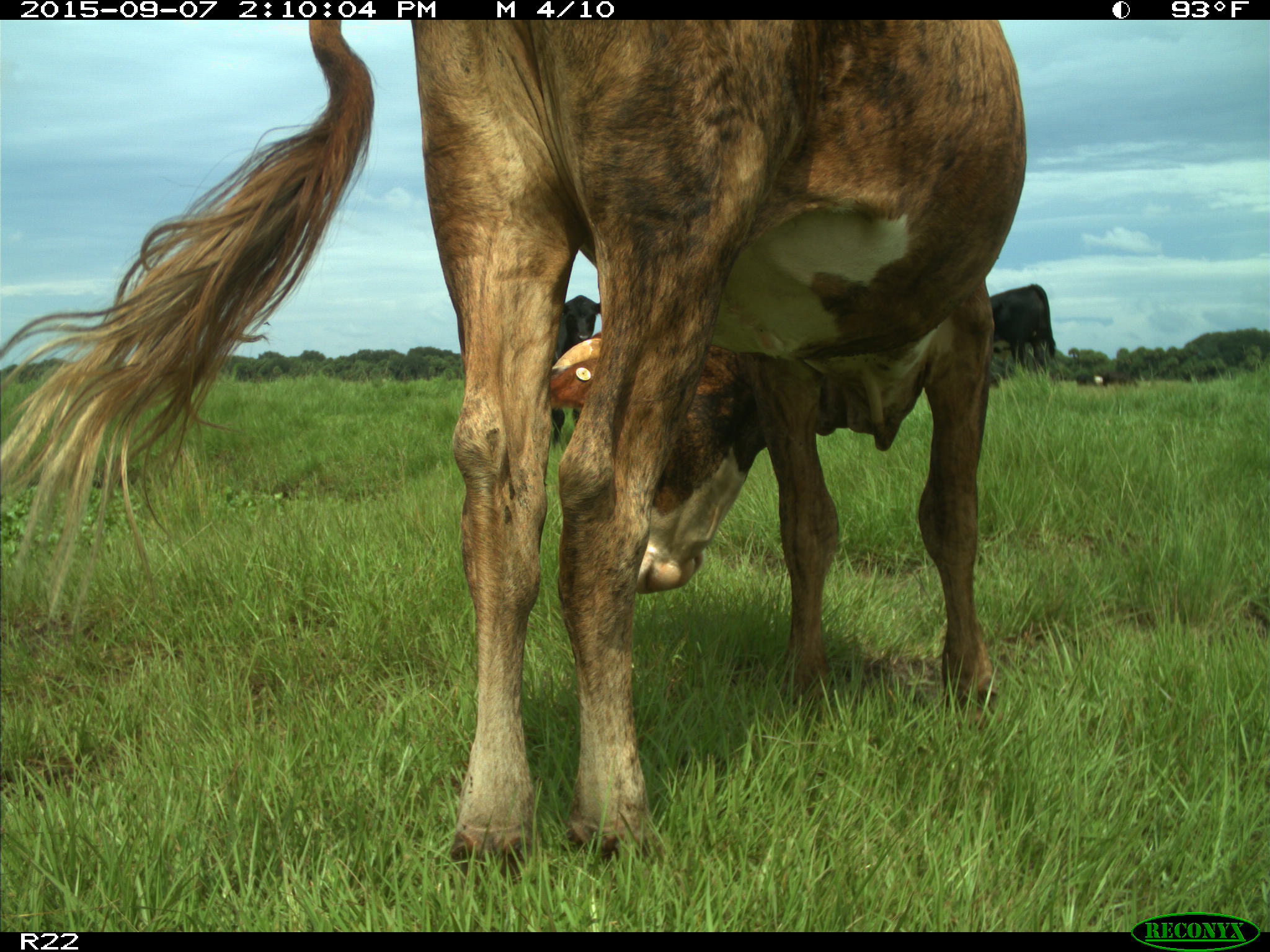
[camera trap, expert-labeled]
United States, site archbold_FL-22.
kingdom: Animalia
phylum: Chordata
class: Mammalia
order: Artiodactyla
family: Bovidae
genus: Bos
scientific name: Bos taurus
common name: domestic cow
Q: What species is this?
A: Bos taurus (domestic cow).